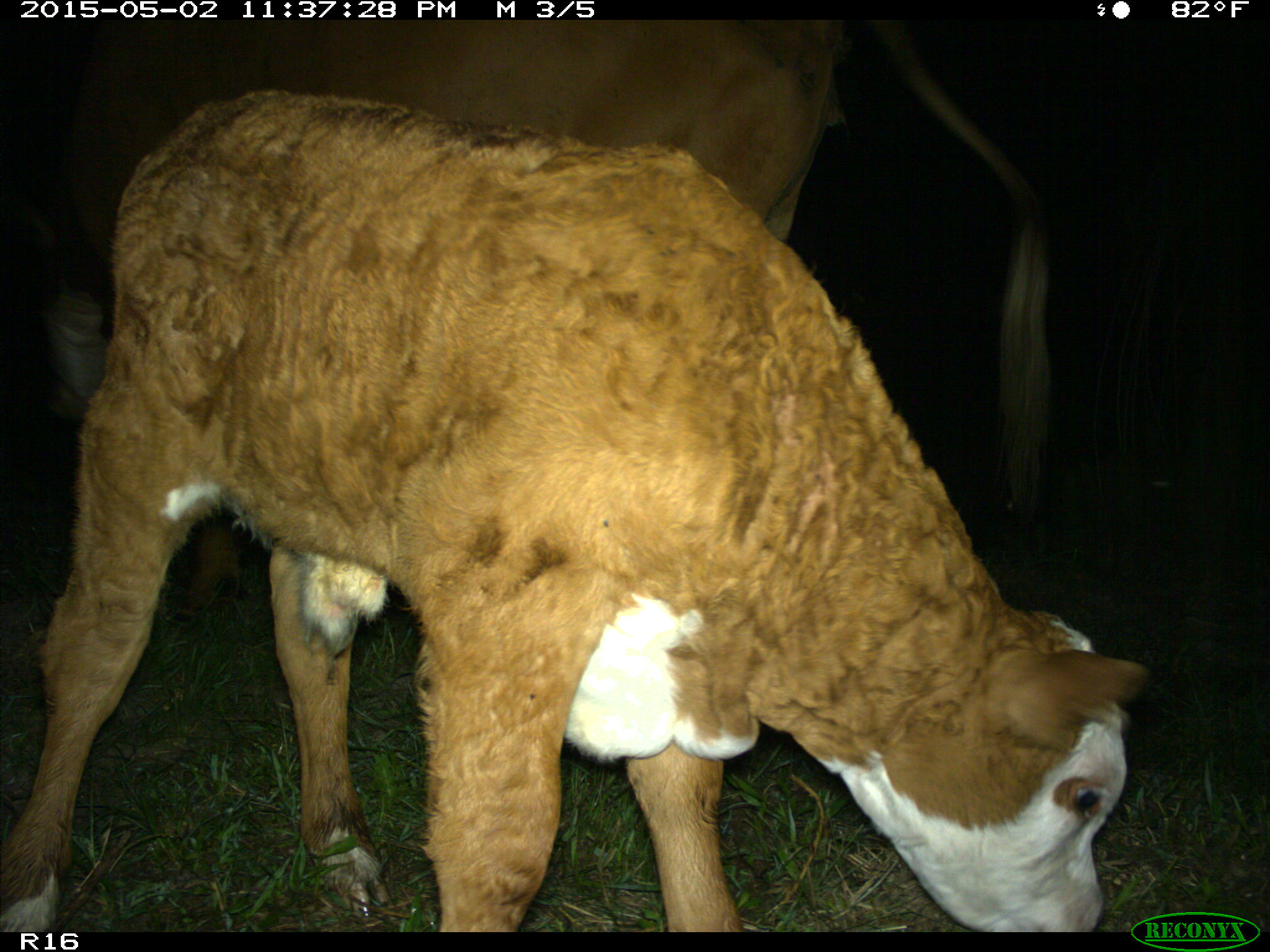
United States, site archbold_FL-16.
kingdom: Animalia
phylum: Chordata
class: Mammalia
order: Artiodactyla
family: Bovidae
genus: Bos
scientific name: Bos taurus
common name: domestic cow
Bos taurus (domestic cow).